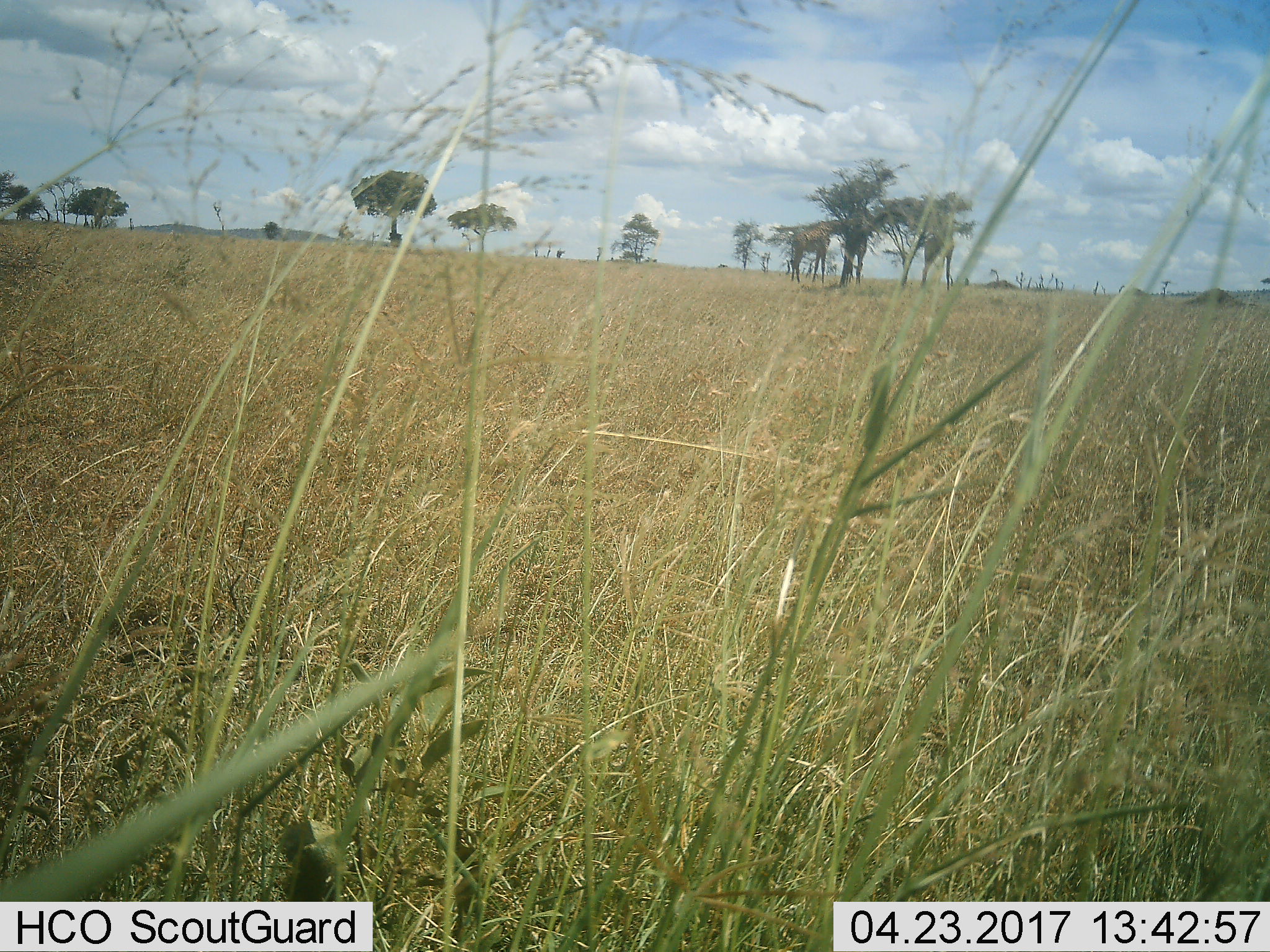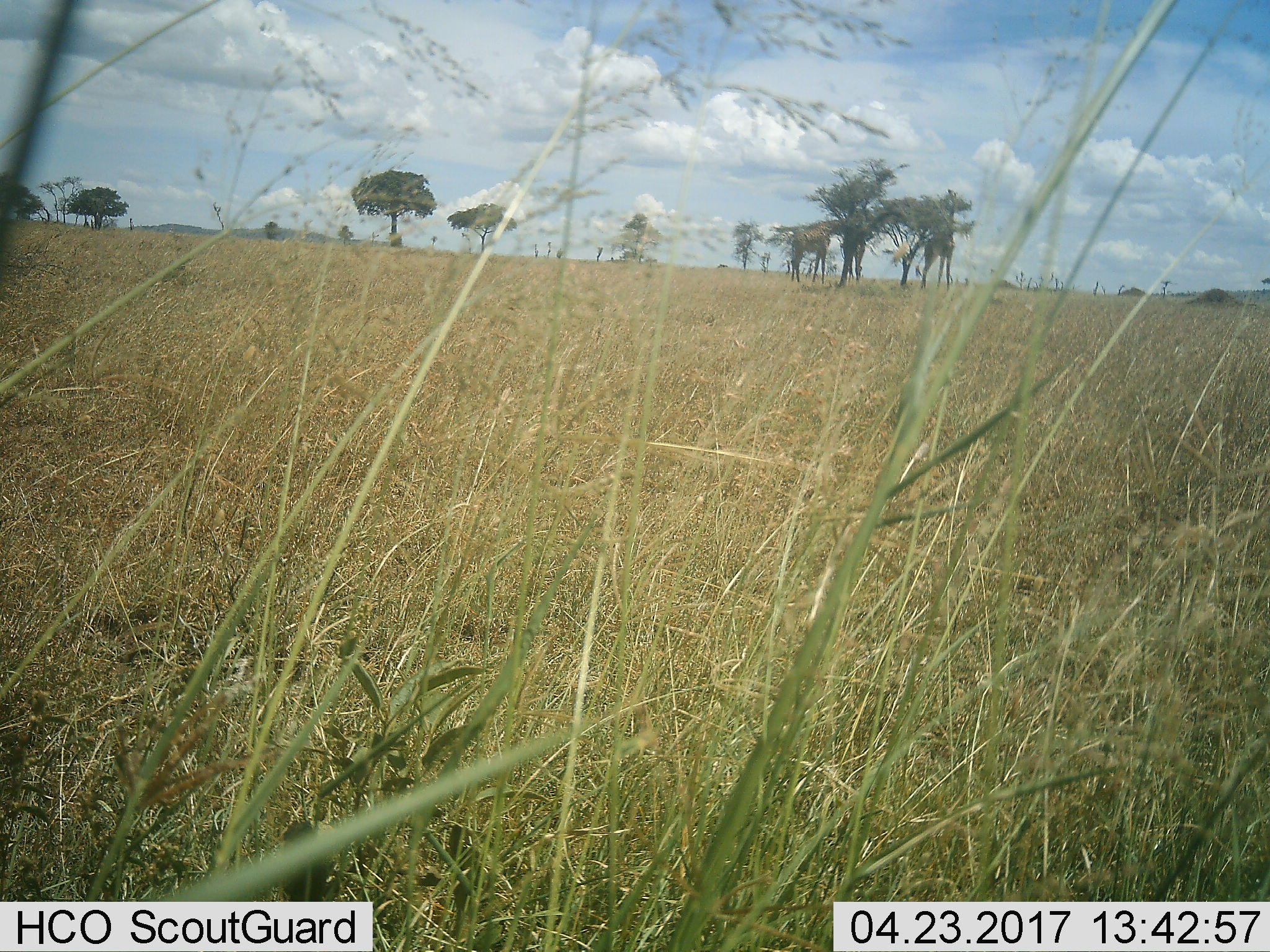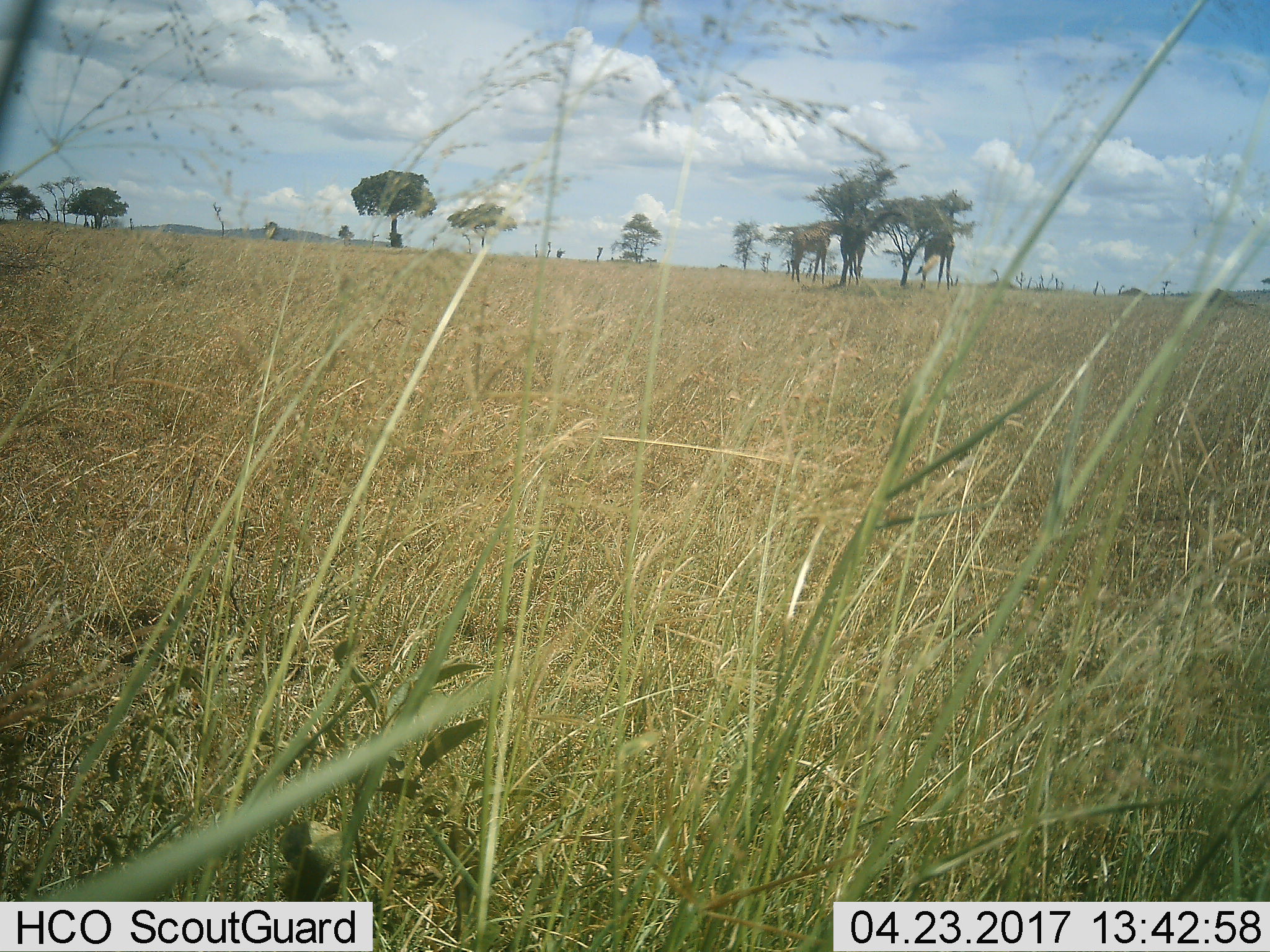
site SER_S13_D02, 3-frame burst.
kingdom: Animalia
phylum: Chordata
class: Mammalia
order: Artiodactyla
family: Giraffidae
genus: Giraffa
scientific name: Giraffa camelopardalis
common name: giraffe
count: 3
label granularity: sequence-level